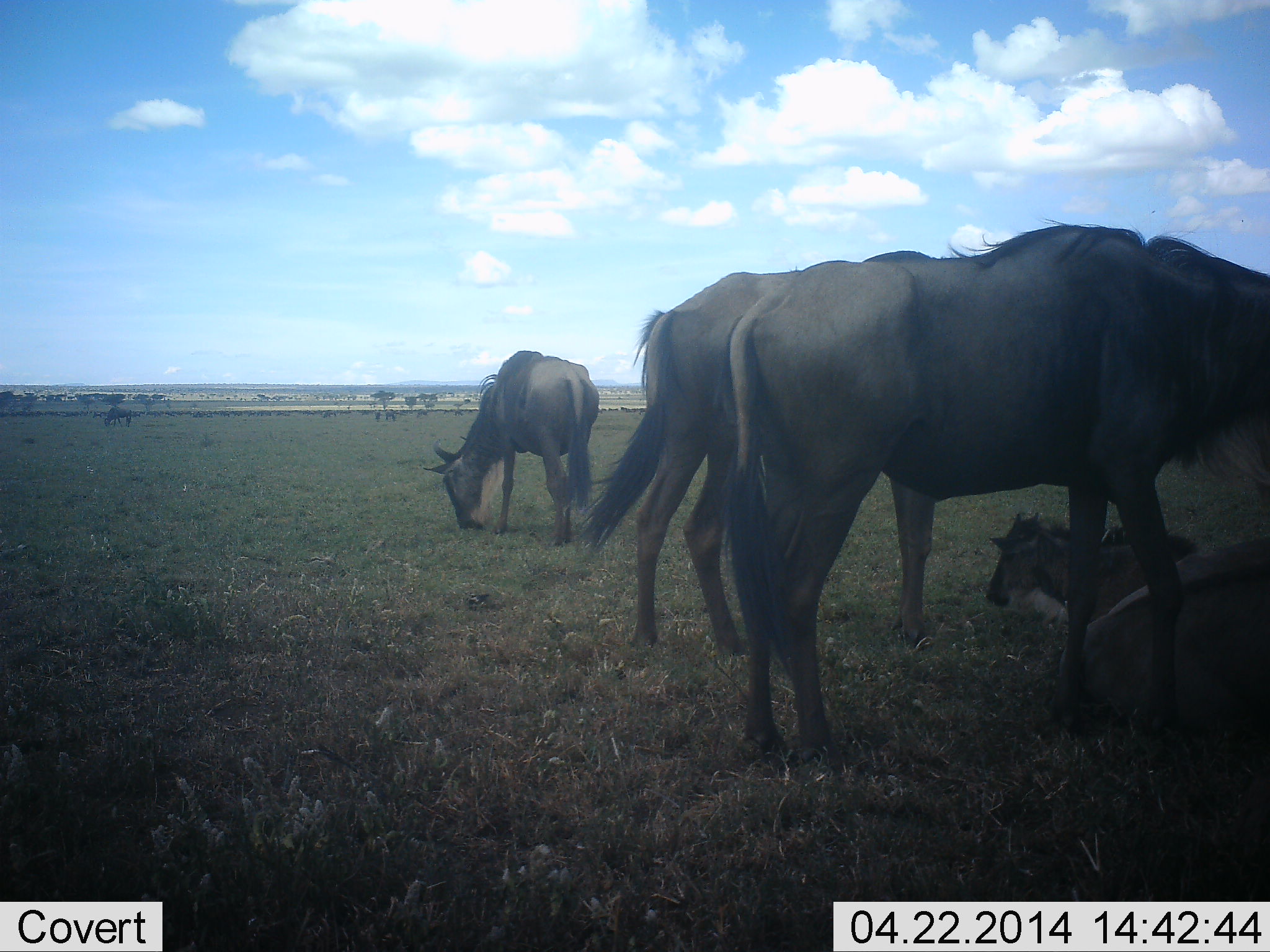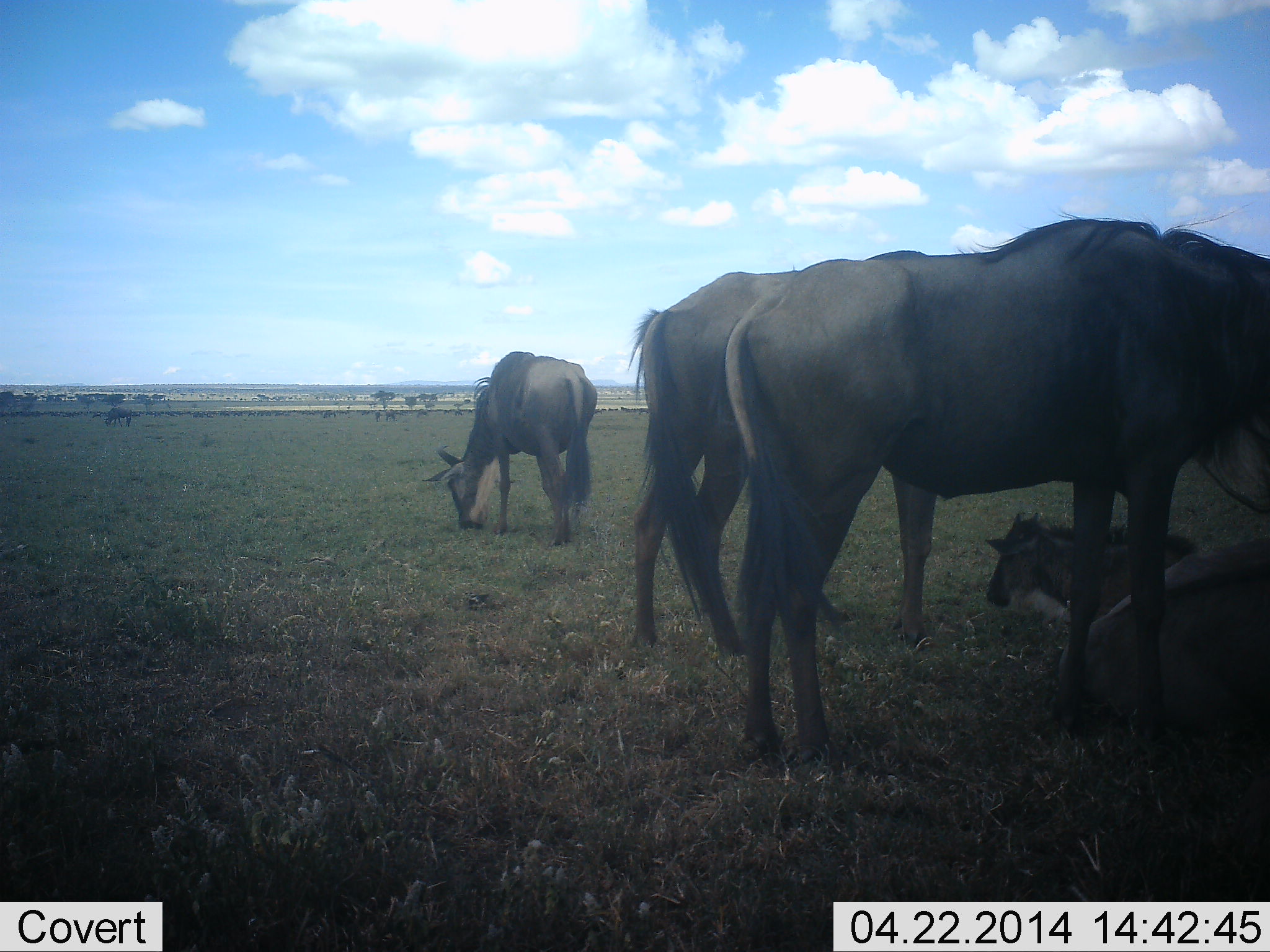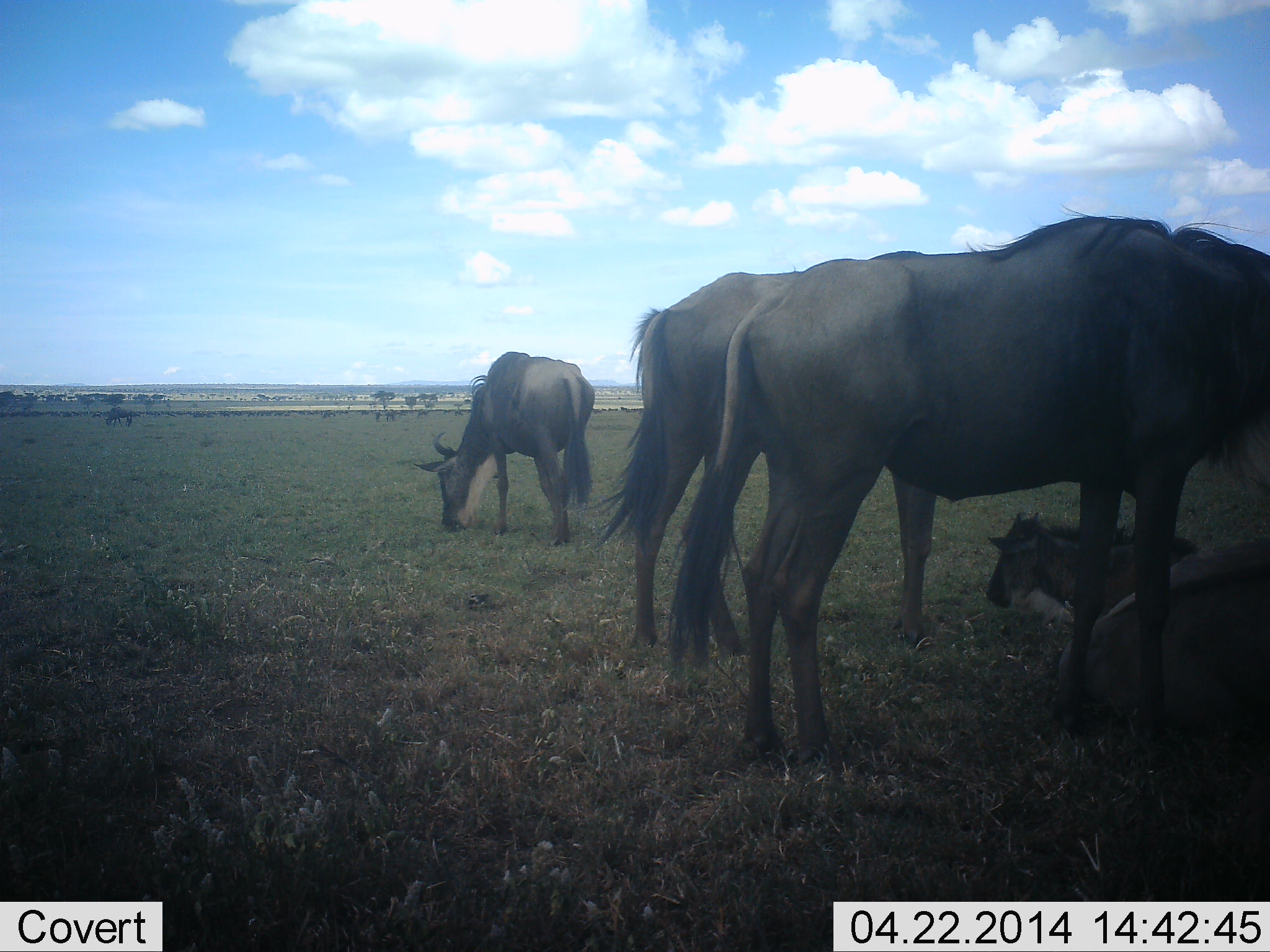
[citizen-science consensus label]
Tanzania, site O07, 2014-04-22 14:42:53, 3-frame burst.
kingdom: Animalia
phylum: Chordata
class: Mammalia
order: Artiodactyla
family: Bovidae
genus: Connochaetes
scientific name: Connochaetes taurinus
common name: blue wildebeest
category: wildebeest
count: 8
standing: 70%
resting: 90%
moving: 10%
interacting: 0%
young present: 70%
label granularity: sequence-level